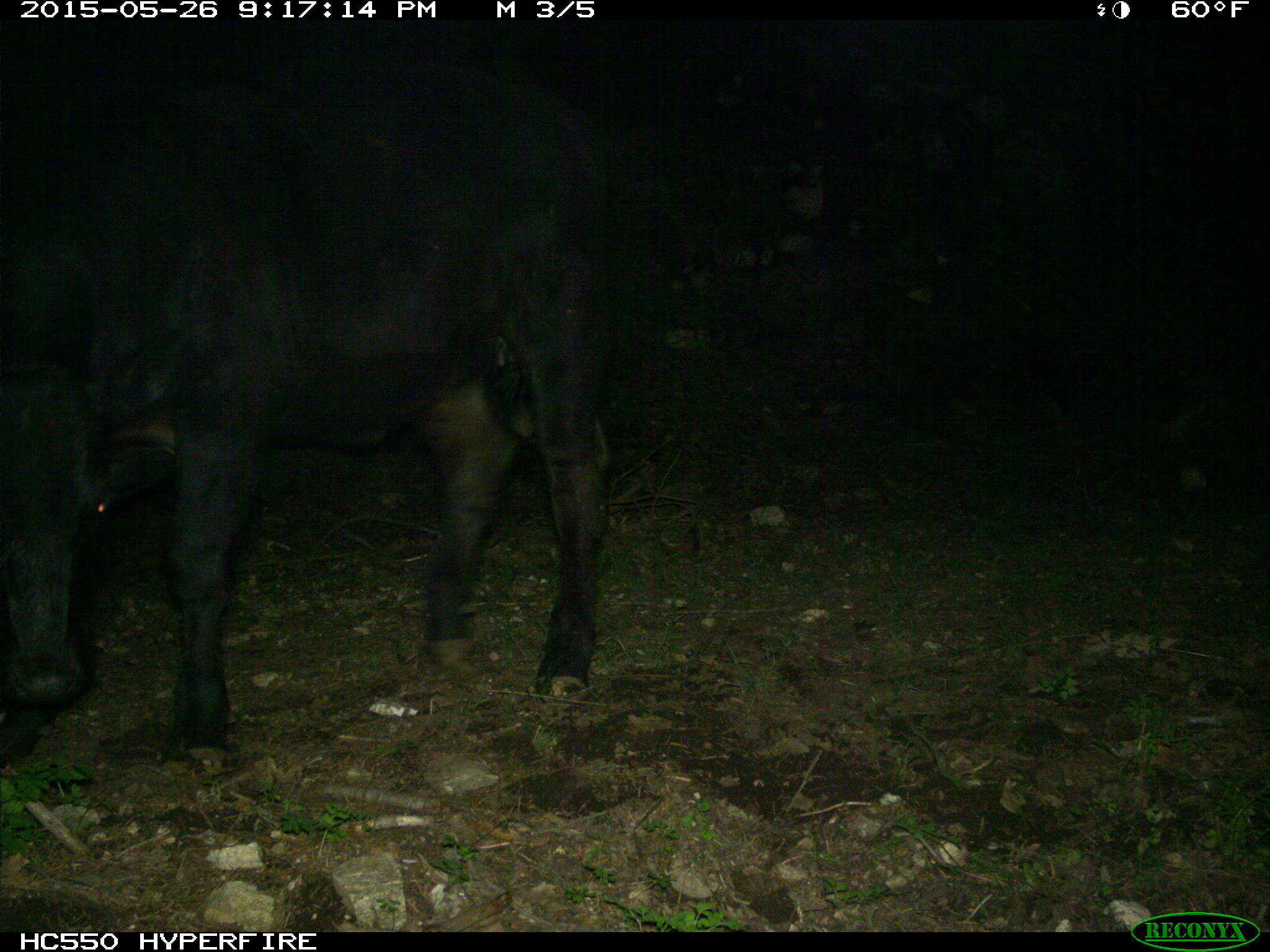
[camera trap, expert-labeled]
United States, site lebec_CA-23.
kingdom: Animalia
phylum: Chordata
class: Mammalia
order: Artiodactyla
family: Bovidae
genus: Bos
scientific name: Bos taurus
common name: domestic cow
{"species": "Bos taurus (domestic cow)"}